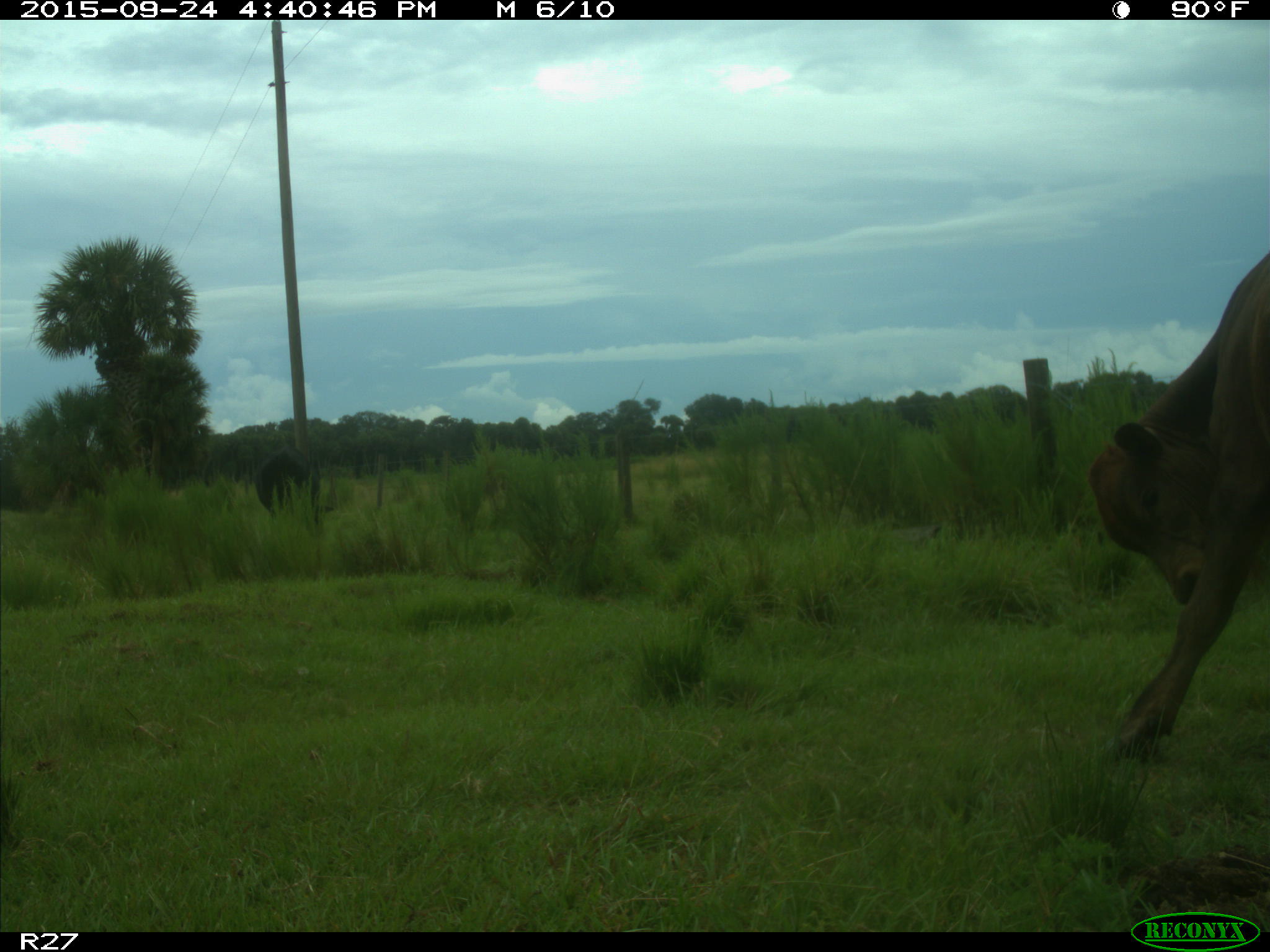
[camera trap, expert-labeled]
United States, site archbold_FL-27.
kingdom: Animalia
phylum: Chordata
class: Mammalia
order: Artiodactyla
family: Bovidae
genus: Bos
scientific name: Bos taurus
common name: domestic cow